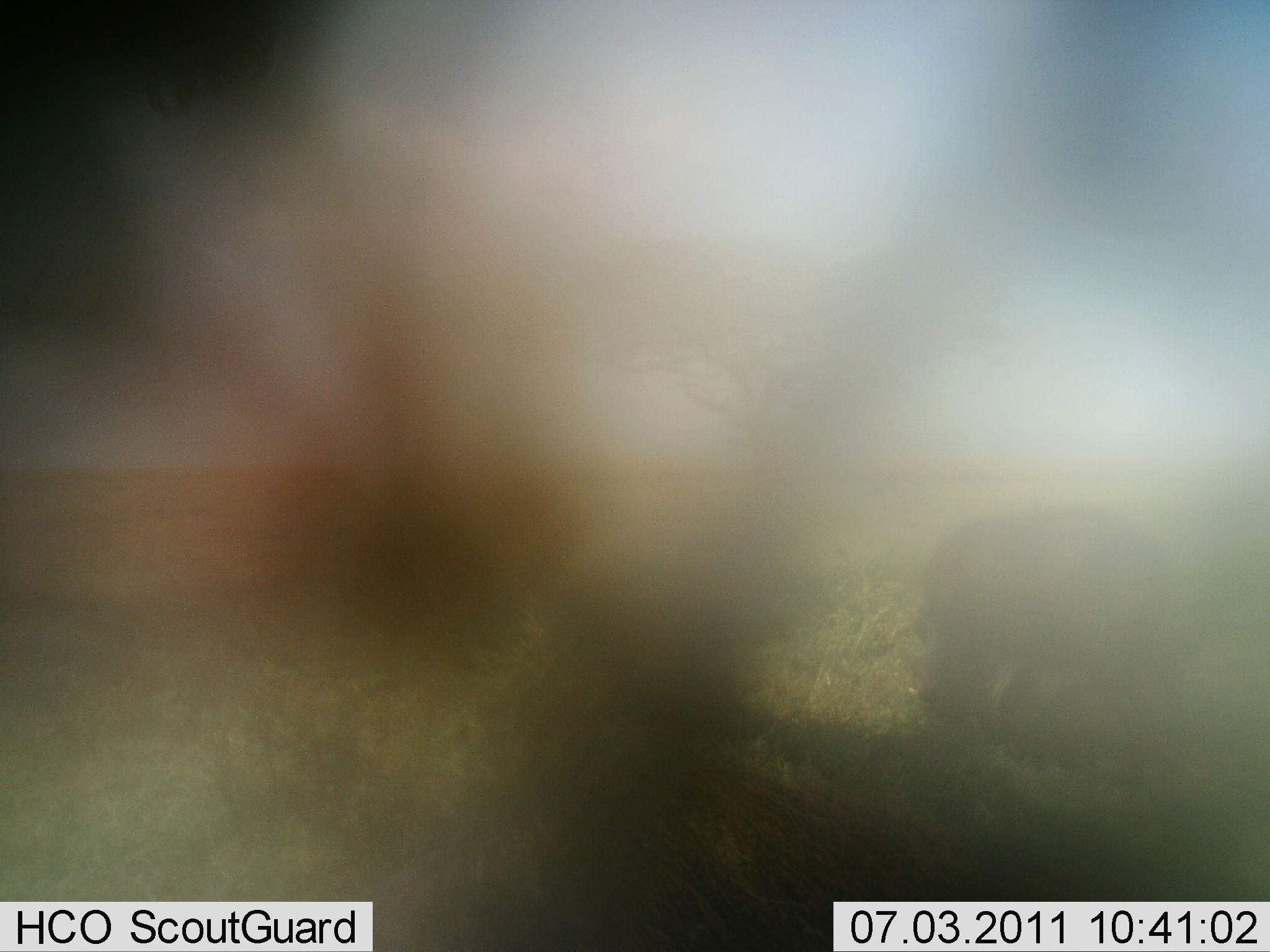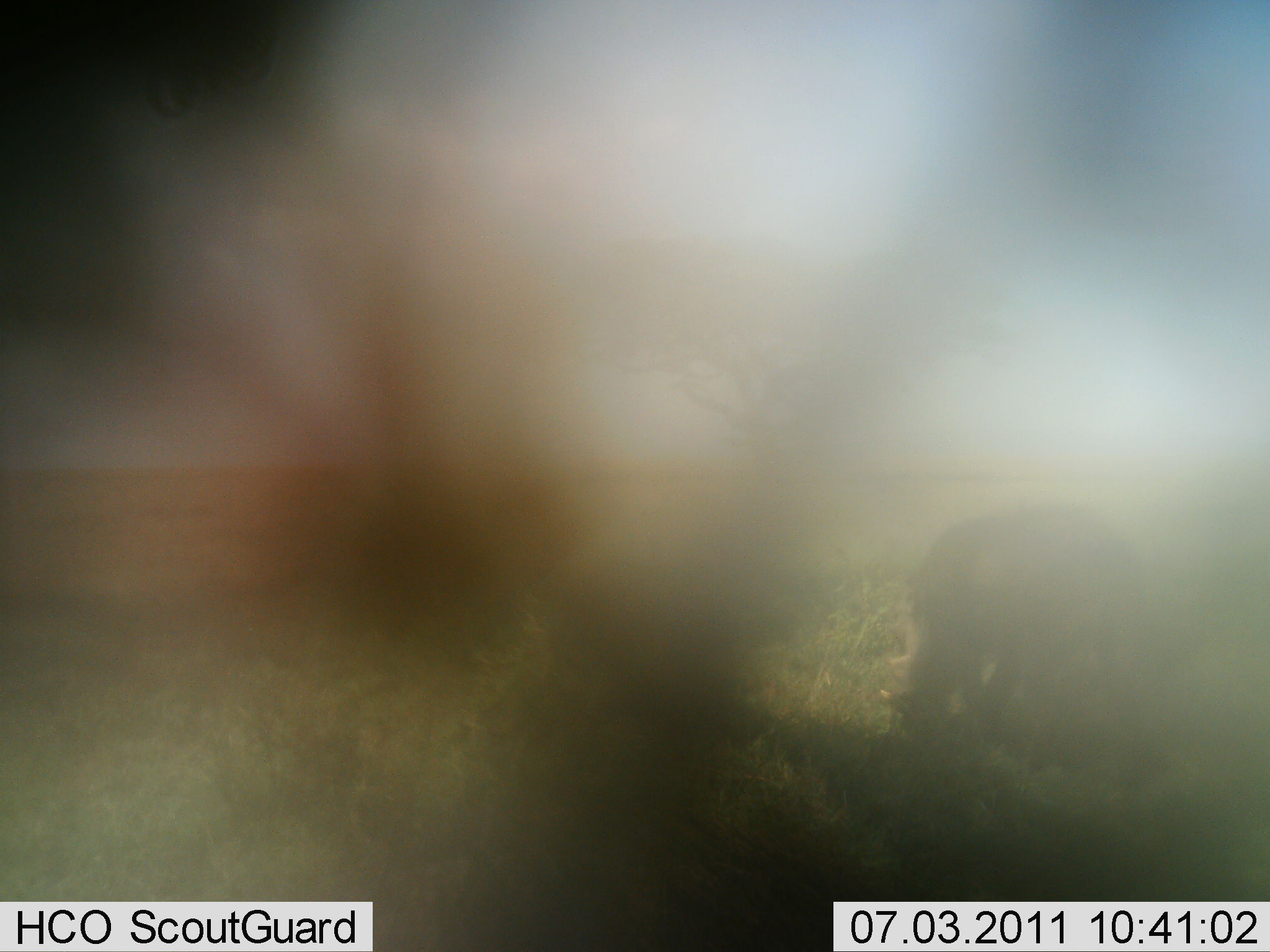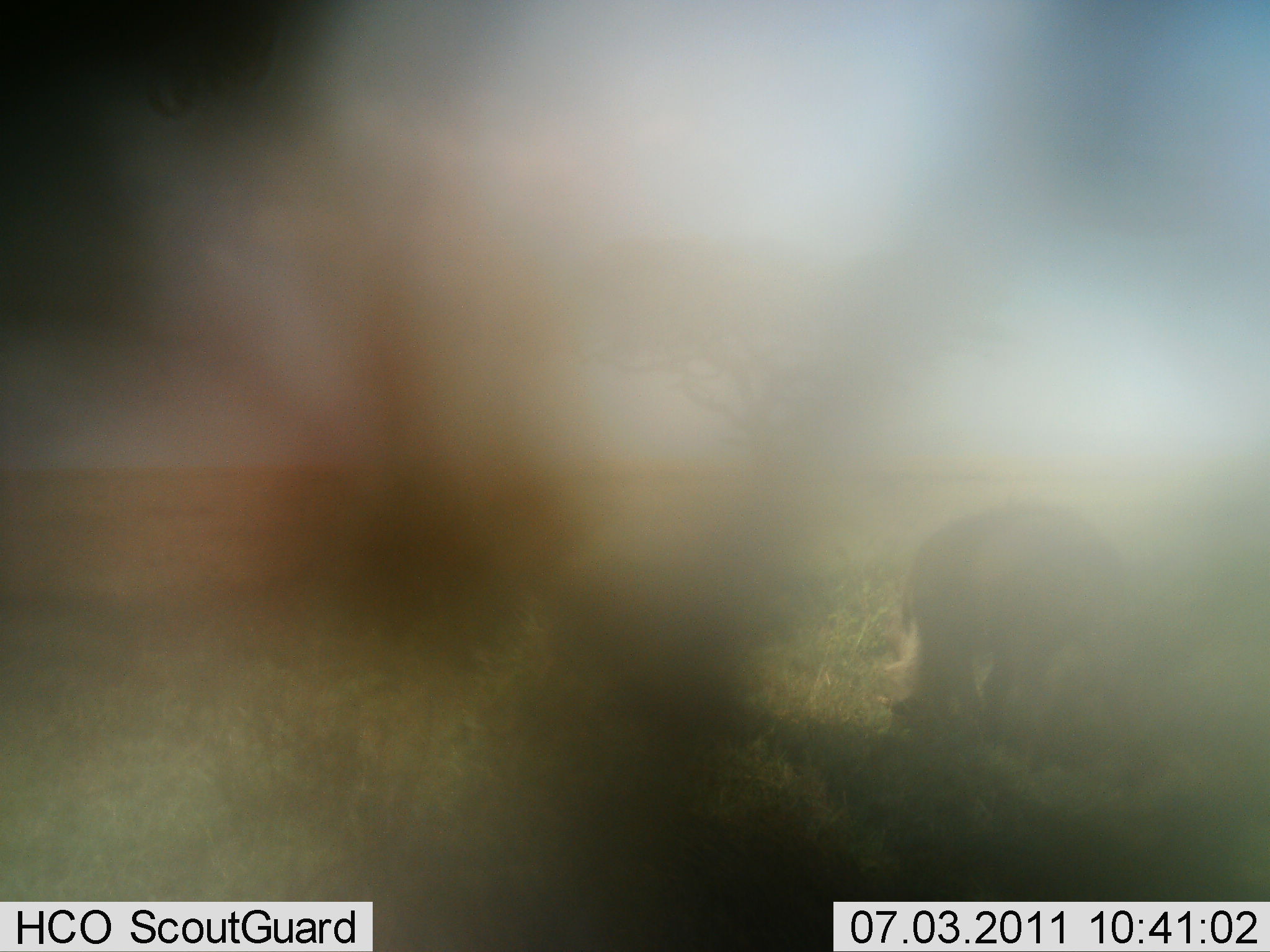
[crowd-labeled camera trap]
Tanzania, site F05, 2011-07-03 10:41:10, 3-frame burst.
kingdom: Animalia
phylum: Chordata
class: Mammalia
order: Artiodactyla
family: Suidae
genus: Phacochoerus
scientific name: Phacochoerus africanus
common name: warthog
Warthog (Phacochoerus africanus), count 1. Behavior (volunteer vote fractions): standing 55%, resting 0%, moving 18%, interacting 0%. Young present (vote fraction): 0%. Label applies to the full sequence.